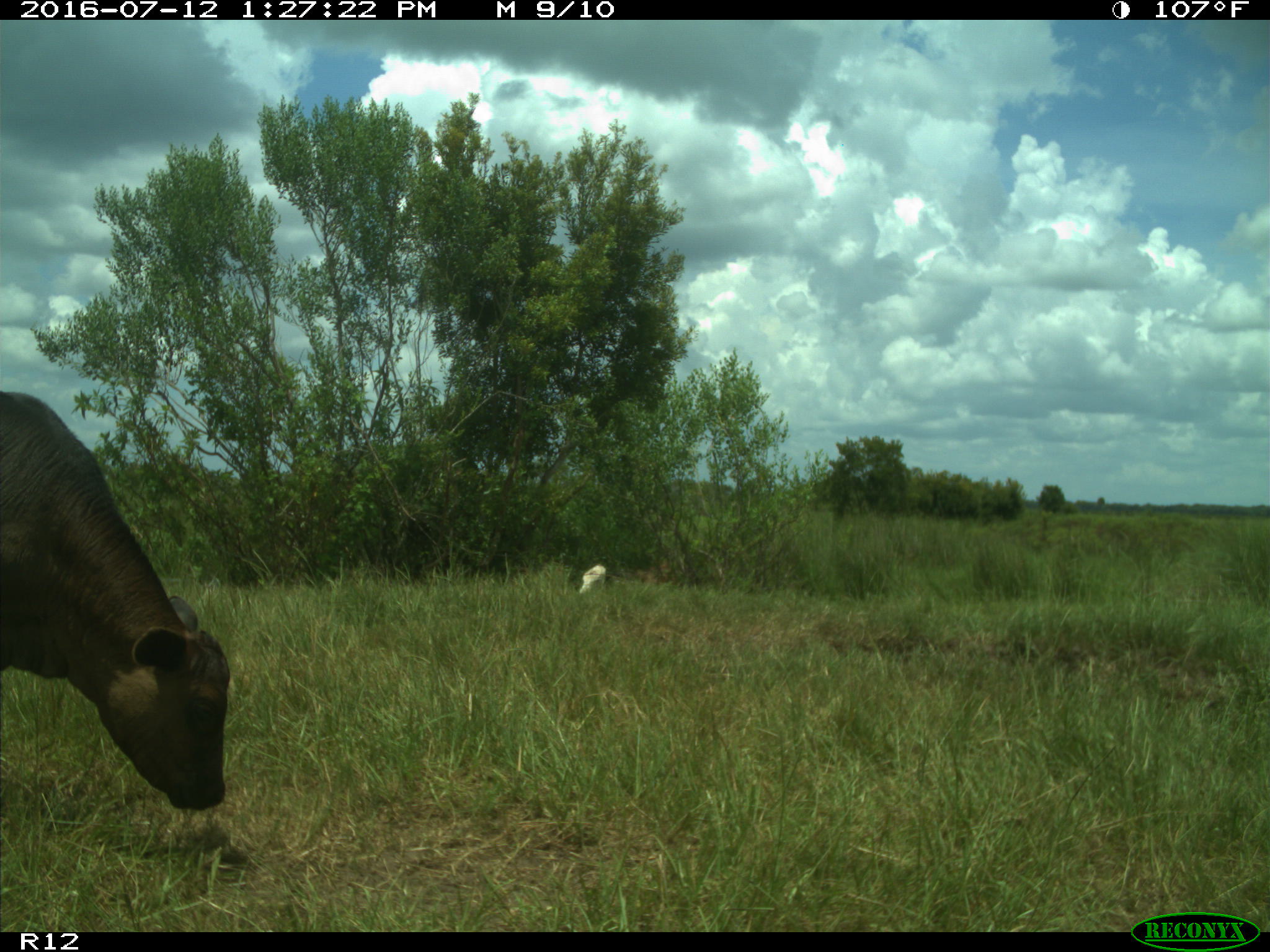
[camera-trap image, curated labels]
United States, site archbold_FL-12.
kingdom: Animalia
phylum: Chordata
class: Mammalia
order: Artiodactyla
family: Bovidae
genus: Bos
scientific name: Bos taurus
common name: domestic cow